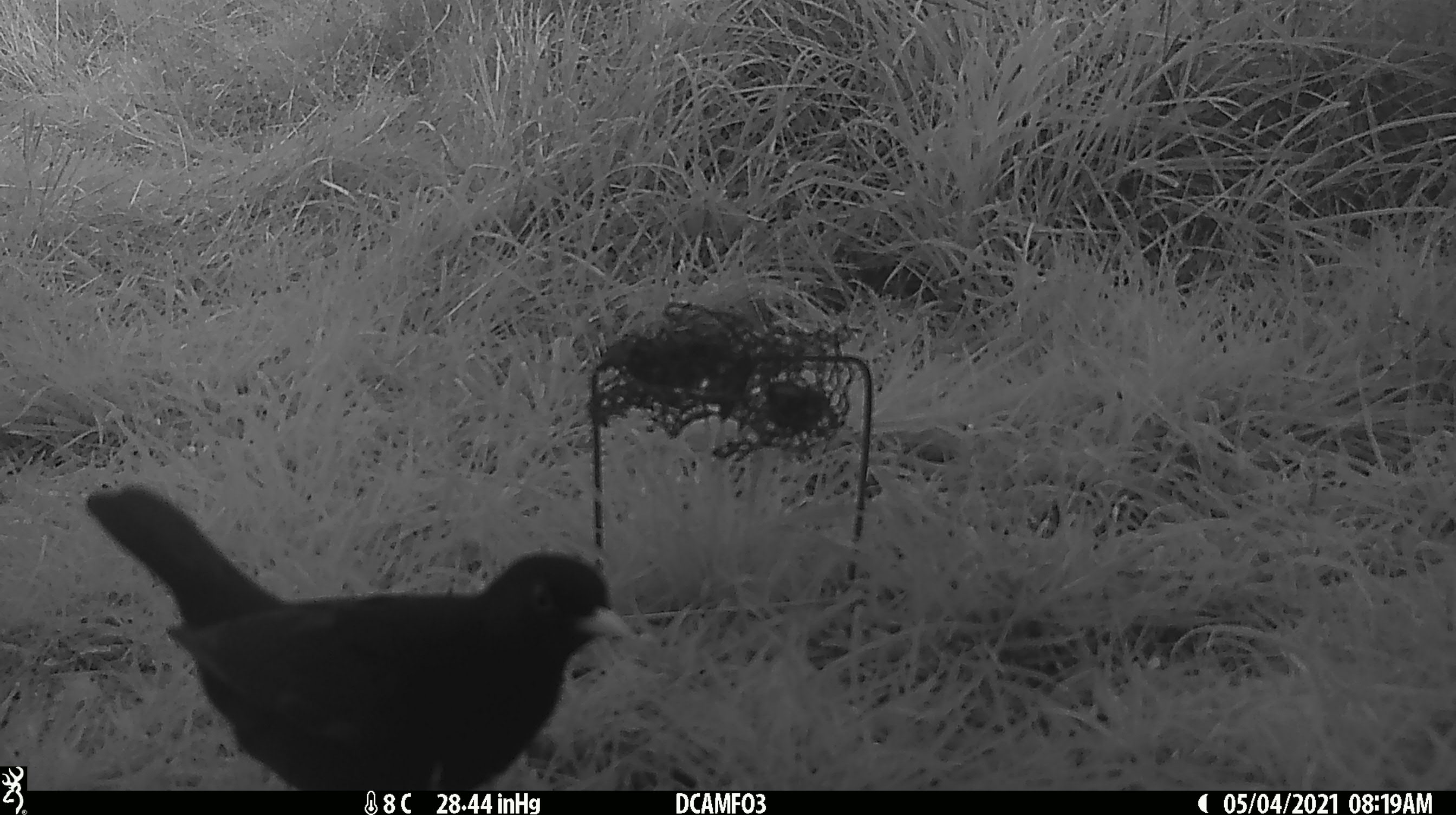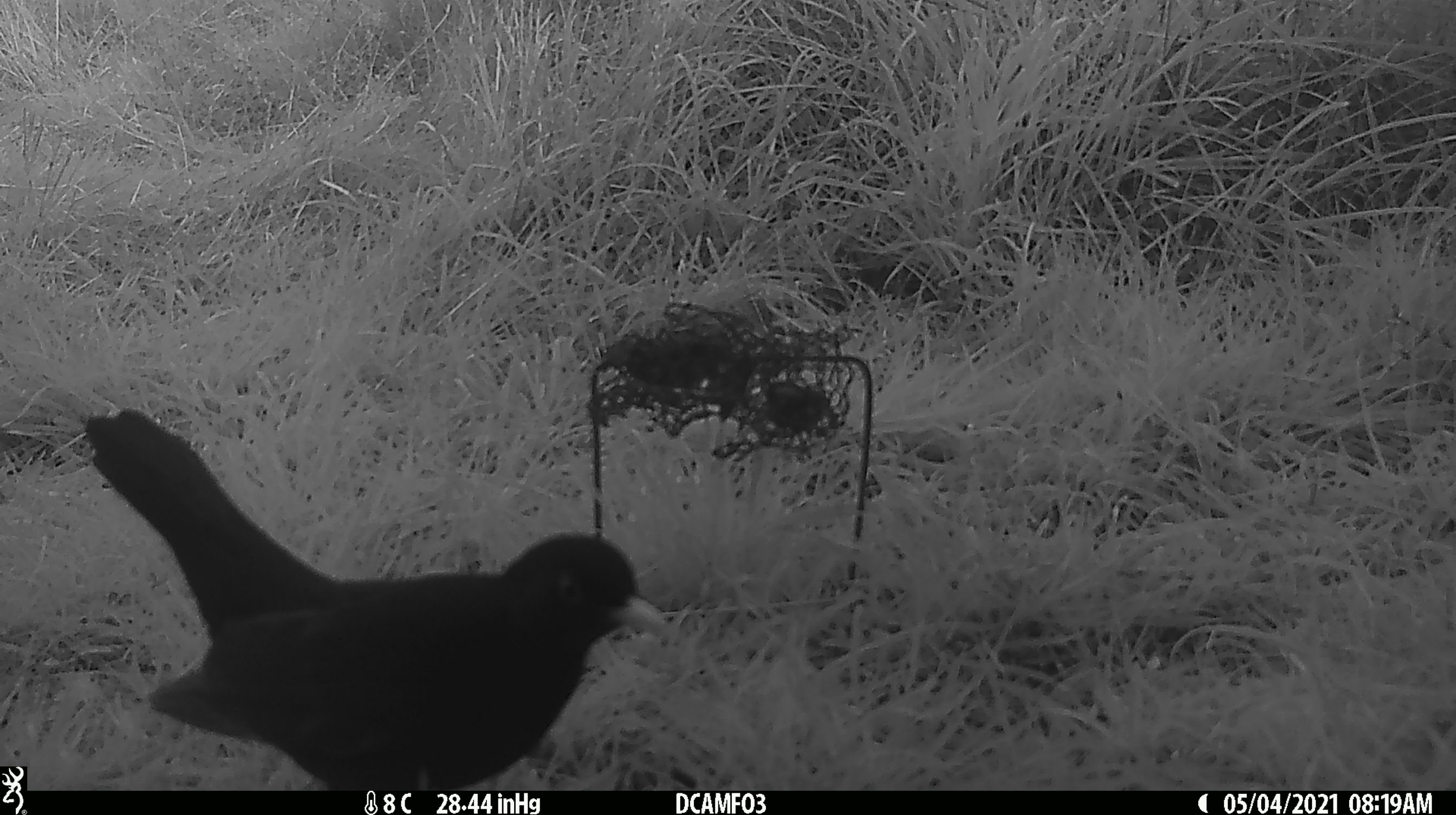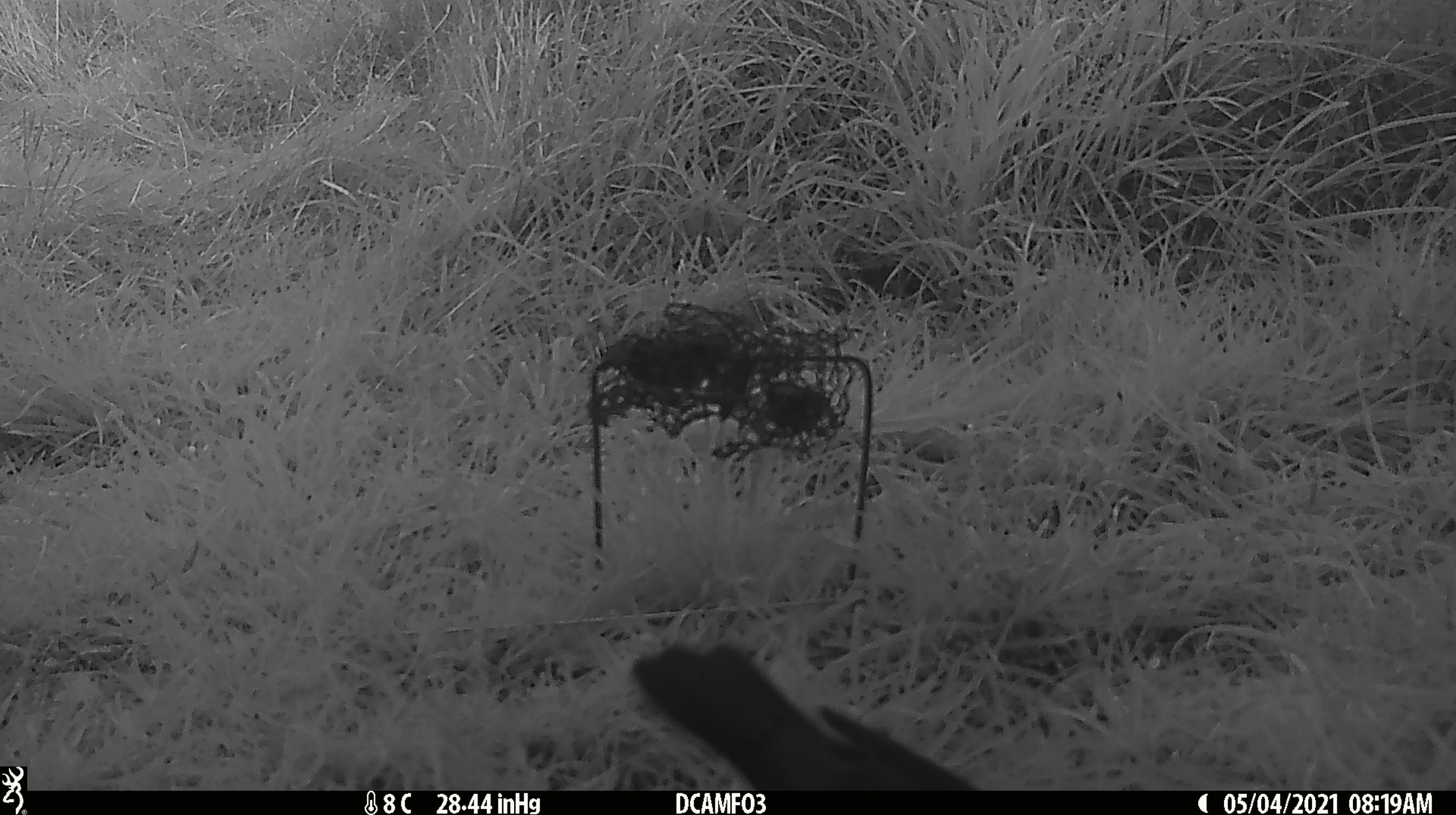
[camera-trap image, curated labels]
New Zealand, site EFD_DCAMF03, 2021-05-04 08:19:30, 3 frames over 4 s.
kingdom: Animalia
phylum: Chordata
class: Aves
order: Passeriformes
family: Turdidae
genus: Turdus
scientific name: Turdus merula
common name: eurasian blackbird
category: blackbird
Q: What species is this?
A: Blackbird (eurasian blackbird) (Turdus merula).